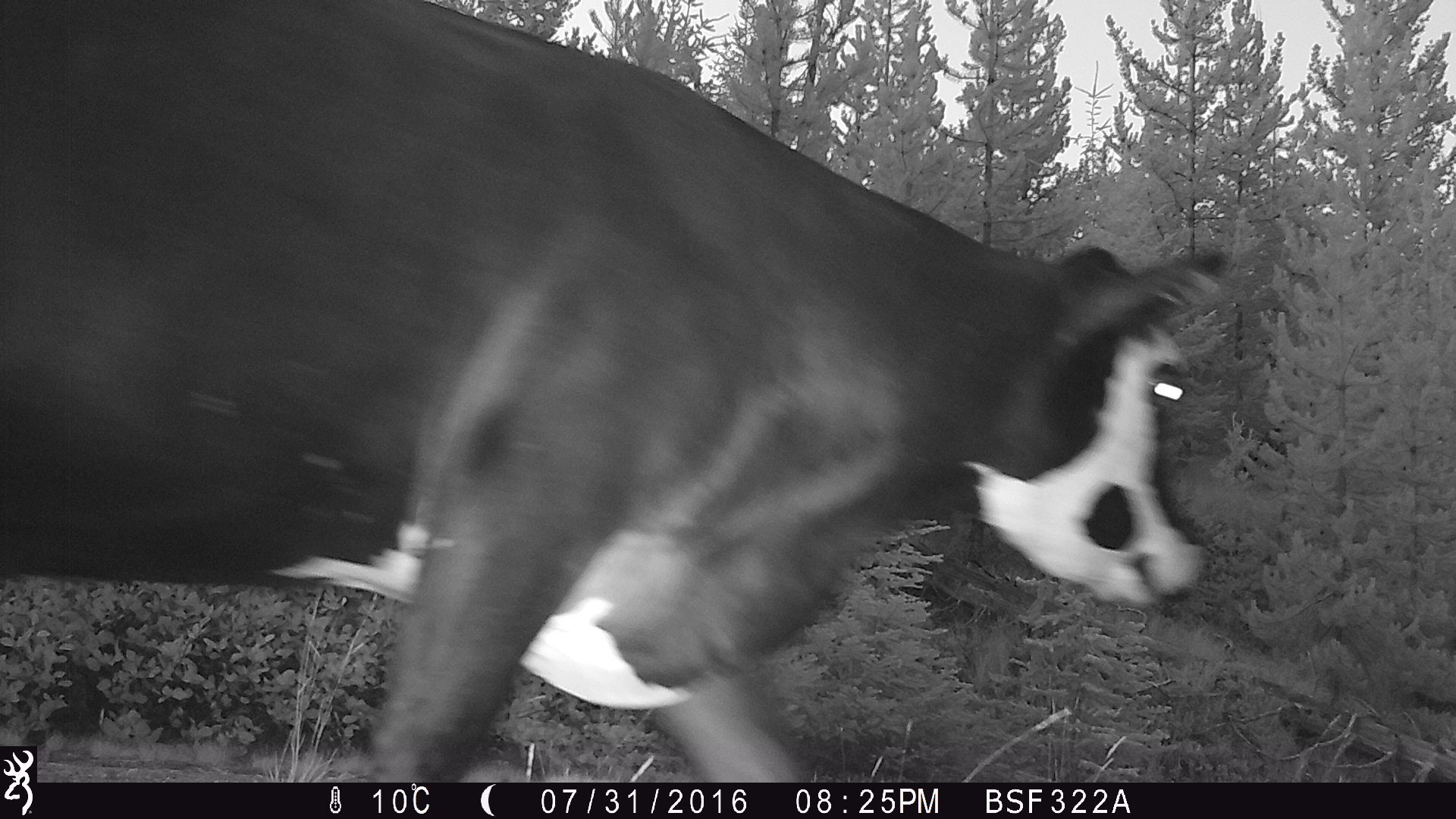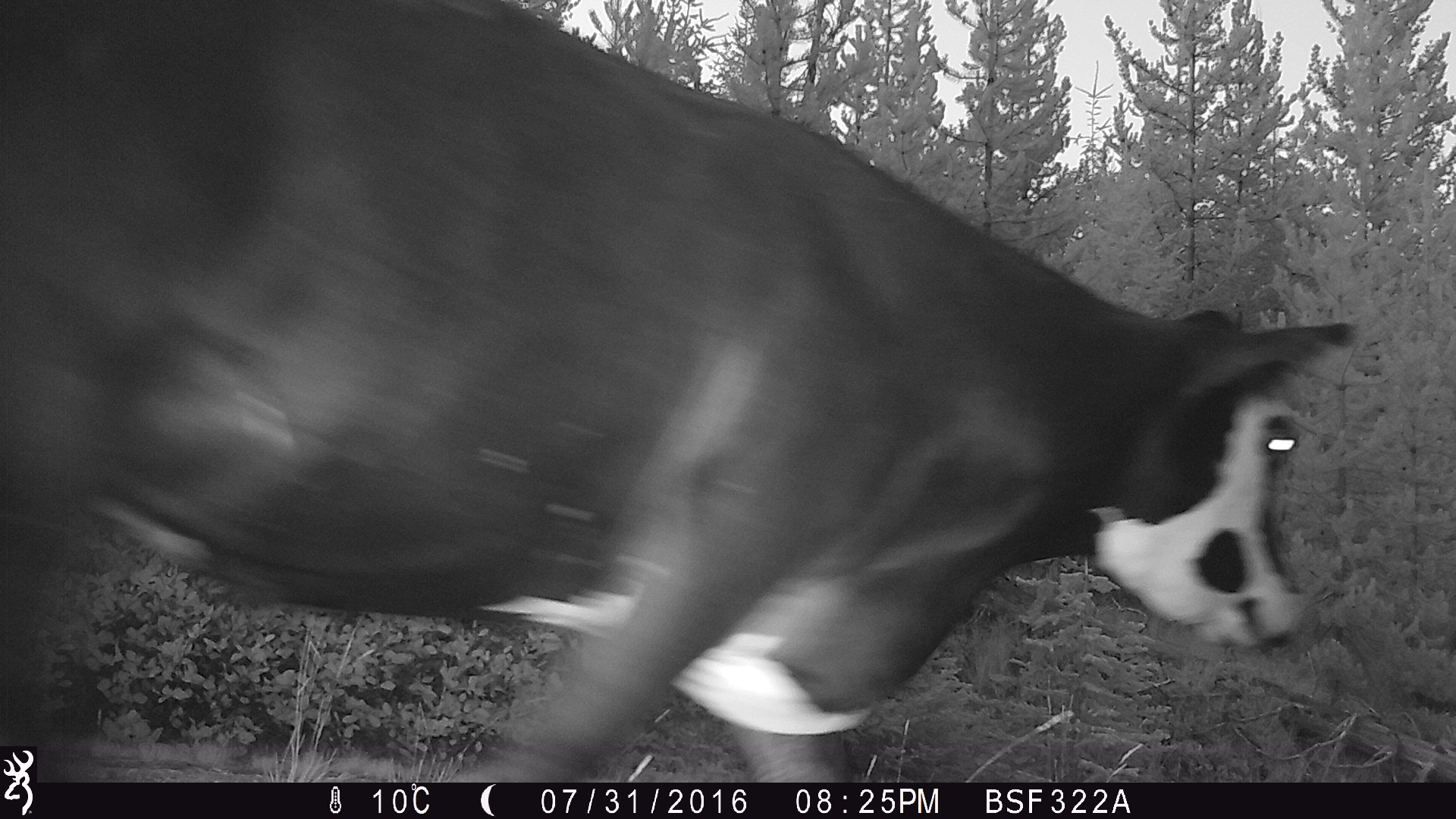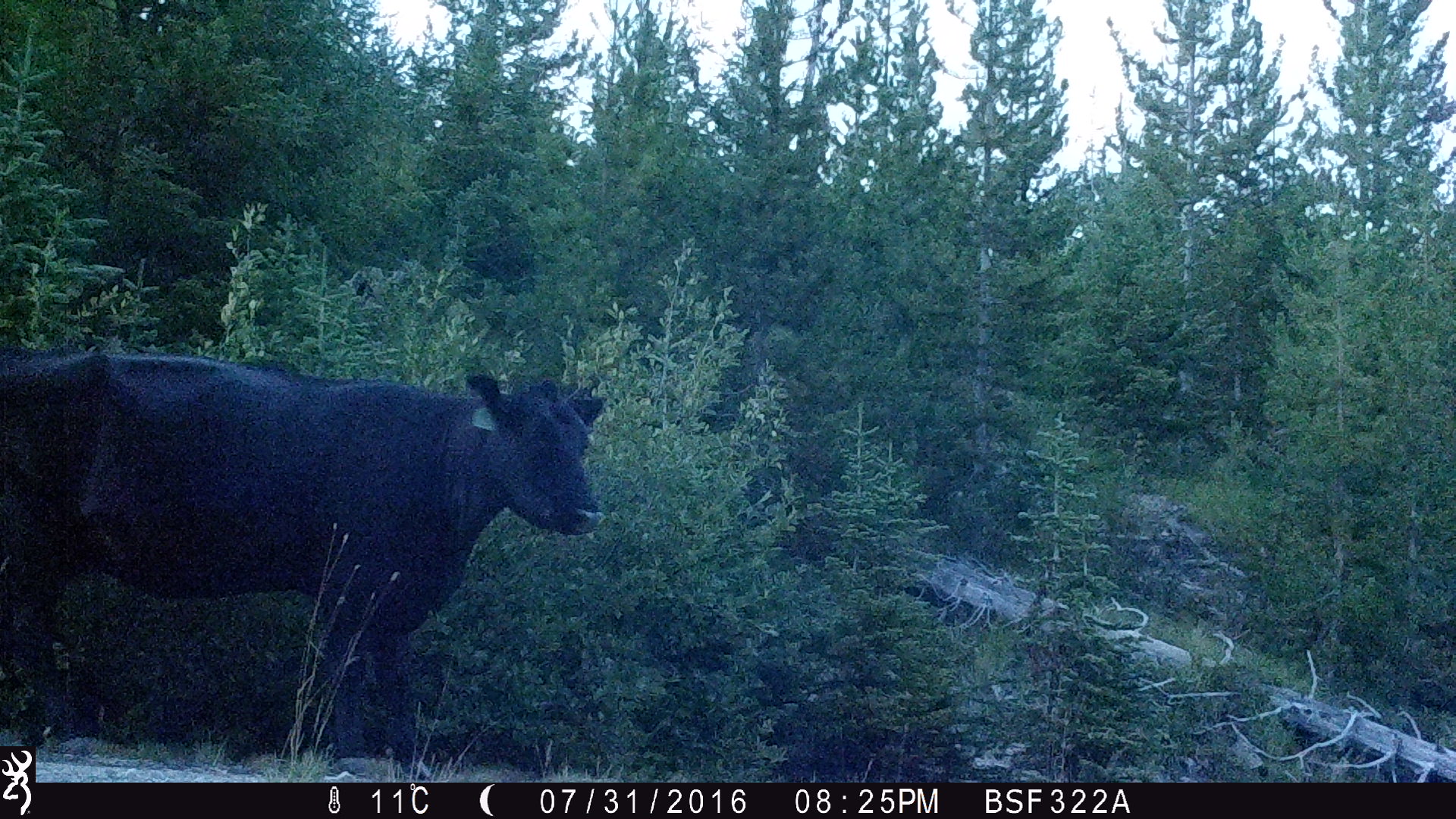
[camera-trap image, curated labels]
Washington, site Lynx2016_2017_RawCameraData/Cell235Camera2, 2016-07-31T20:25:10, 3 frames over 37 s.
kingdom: Animalia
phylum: Chordata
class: Mammalia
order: Artiodactyla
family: Bovidae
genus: Bos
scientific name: Bos taurus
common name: domestic cattle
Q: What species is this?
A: Domestic cattle (Bos taurus).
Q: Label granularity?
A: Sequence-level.